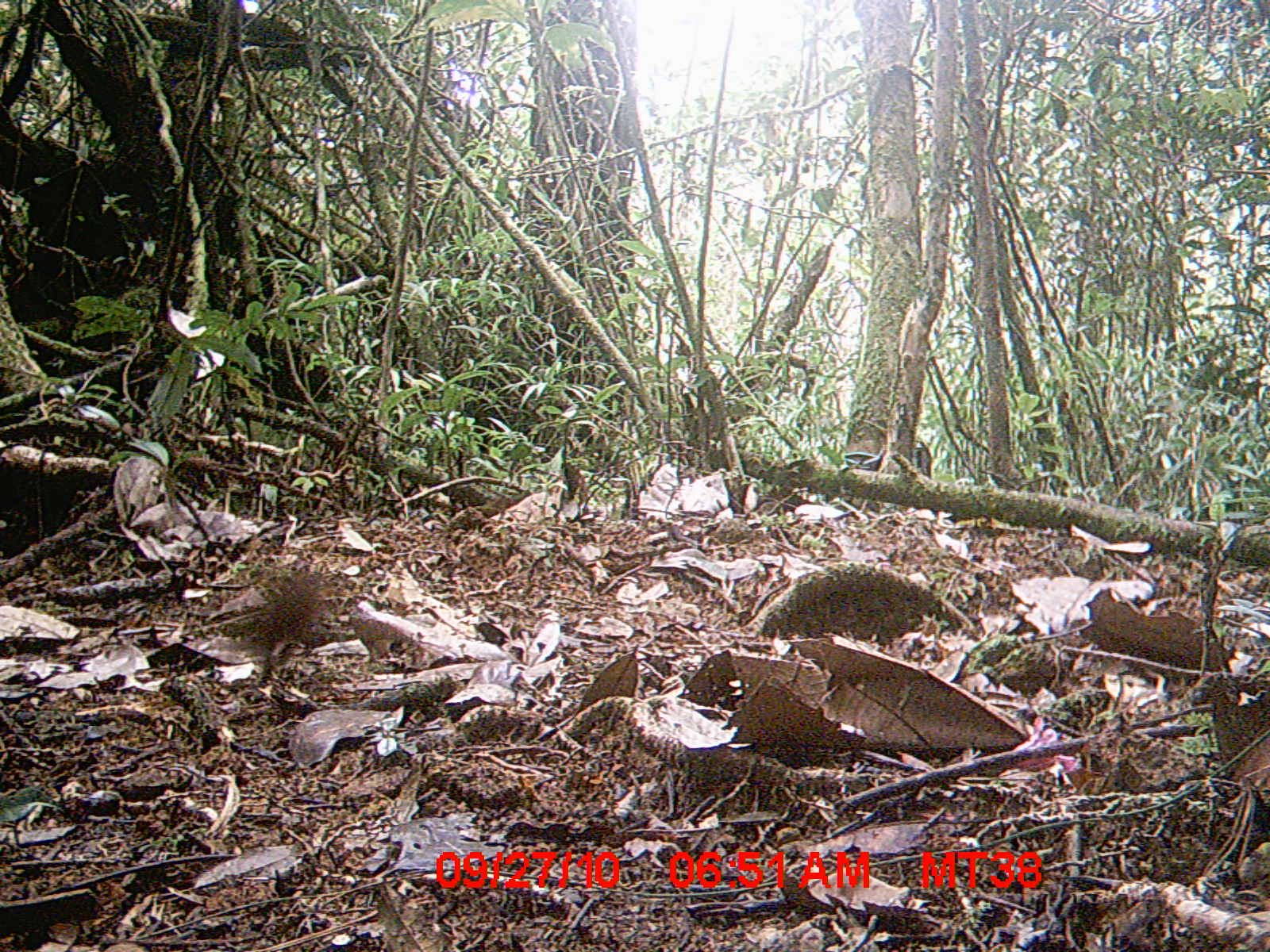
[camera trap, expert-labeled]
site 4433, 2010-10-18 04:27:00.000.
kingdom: Animalia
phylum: Chordata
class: Mammalia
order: Carnivora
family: Eupleridae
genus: Eupleres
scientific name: Eupleres goudotii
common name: falanouc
Eupleres goudotii (falanouc), count 1.